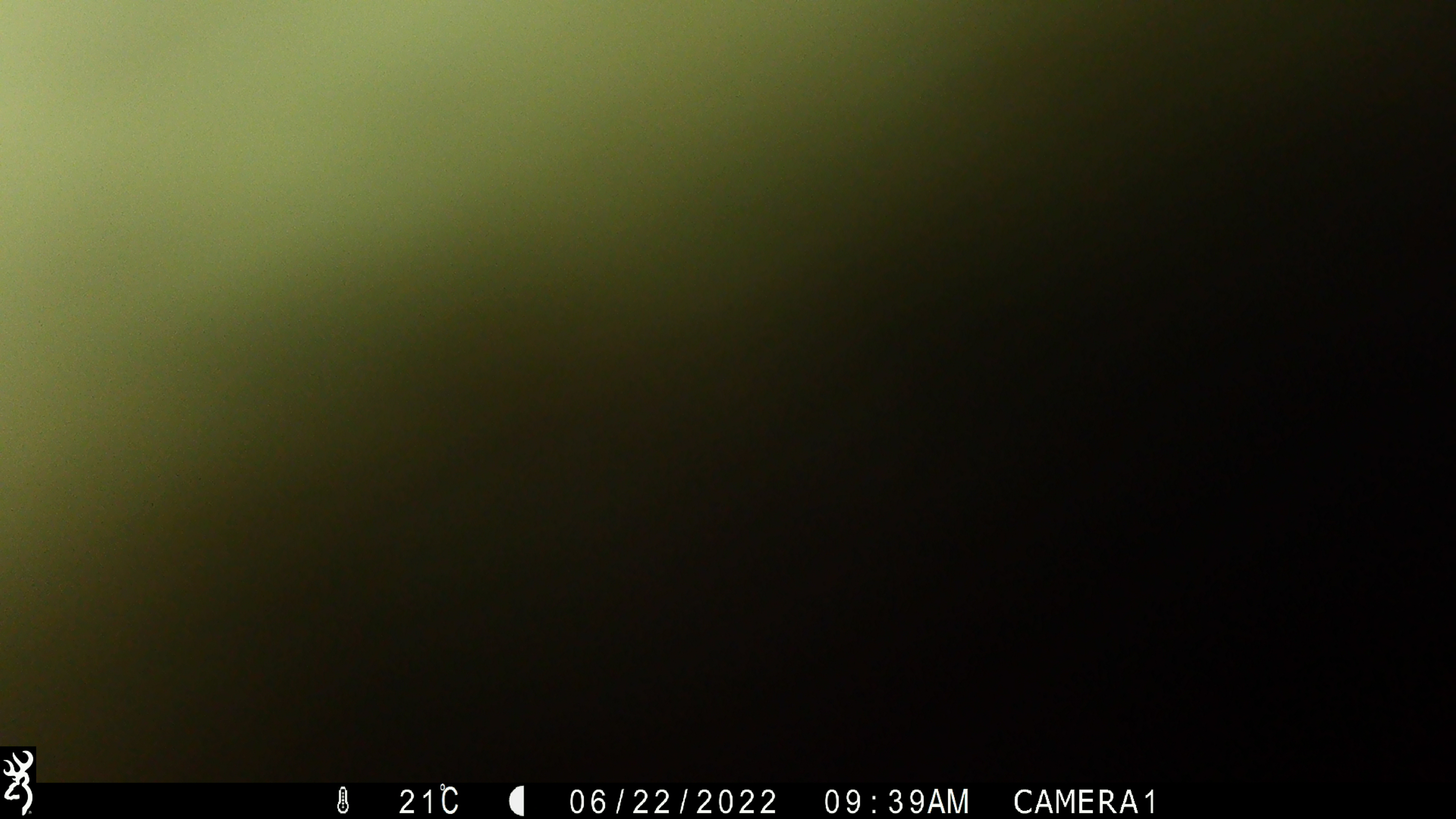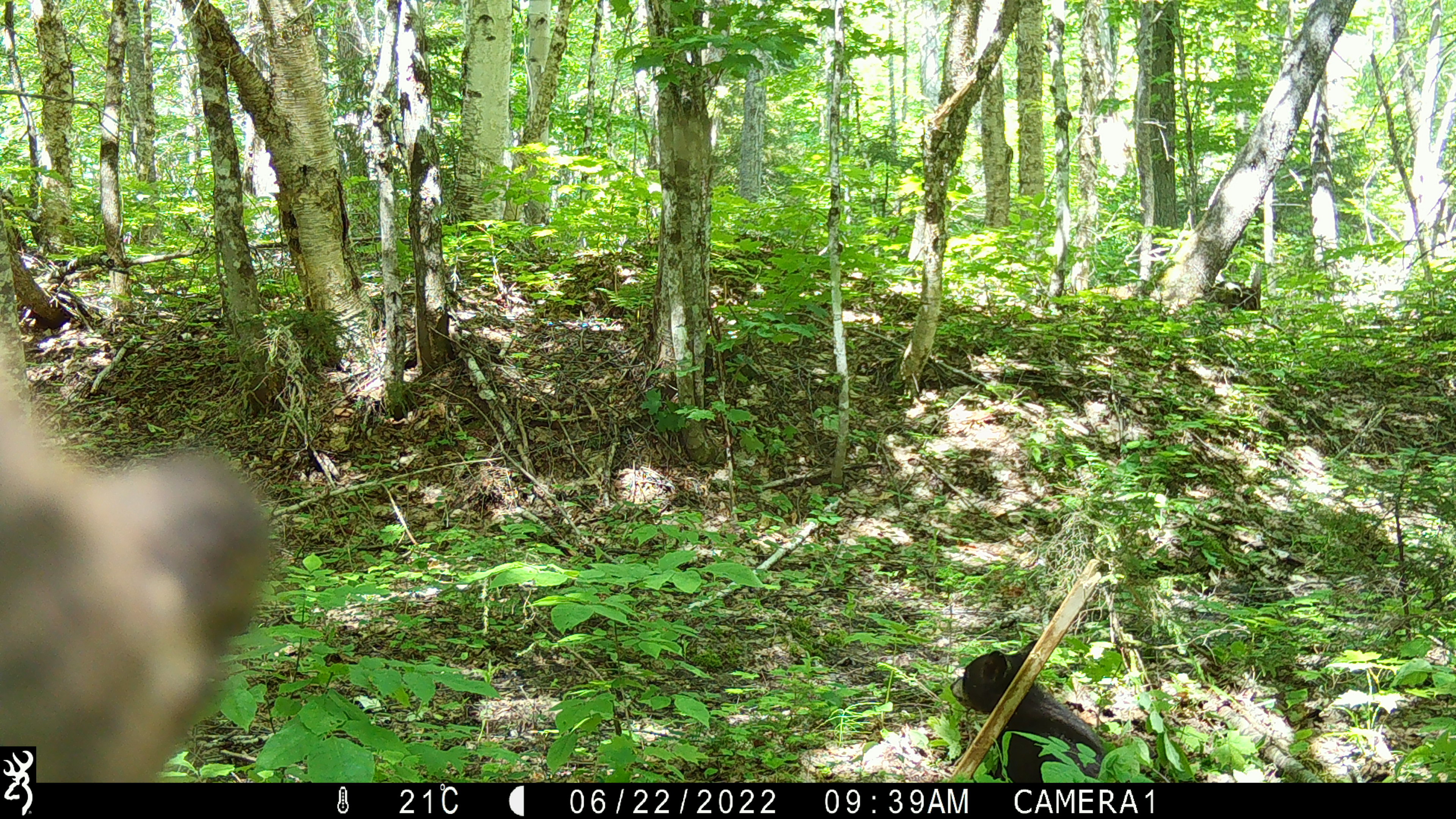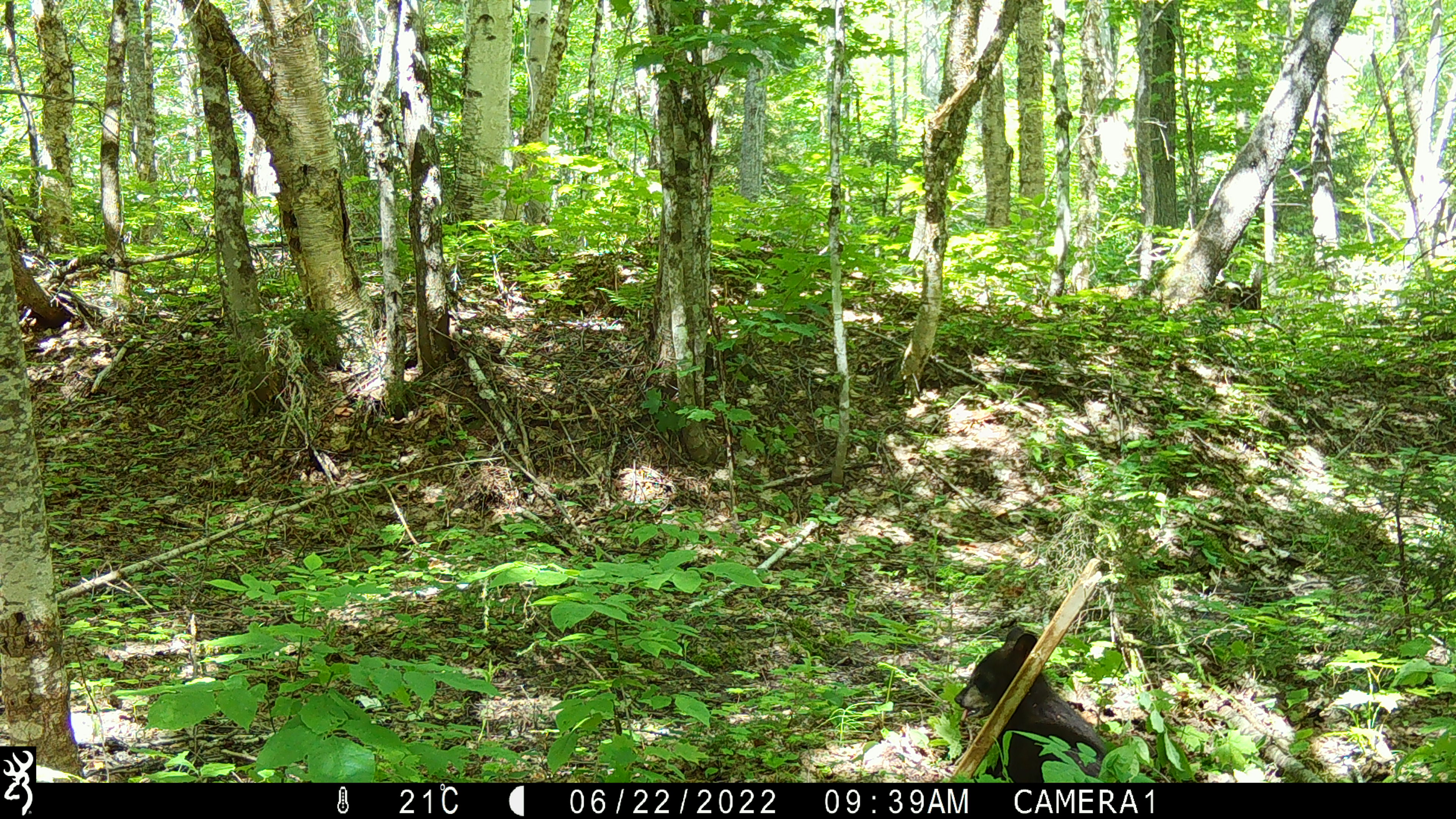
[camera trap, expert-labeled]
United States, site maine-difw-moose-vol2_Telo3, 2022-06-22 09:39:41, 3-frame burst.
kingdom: Animalia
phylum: Chordata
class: Mammalia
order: Carnivora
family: Ursidae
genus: Ursus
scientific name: Ursus americanus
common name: black bear